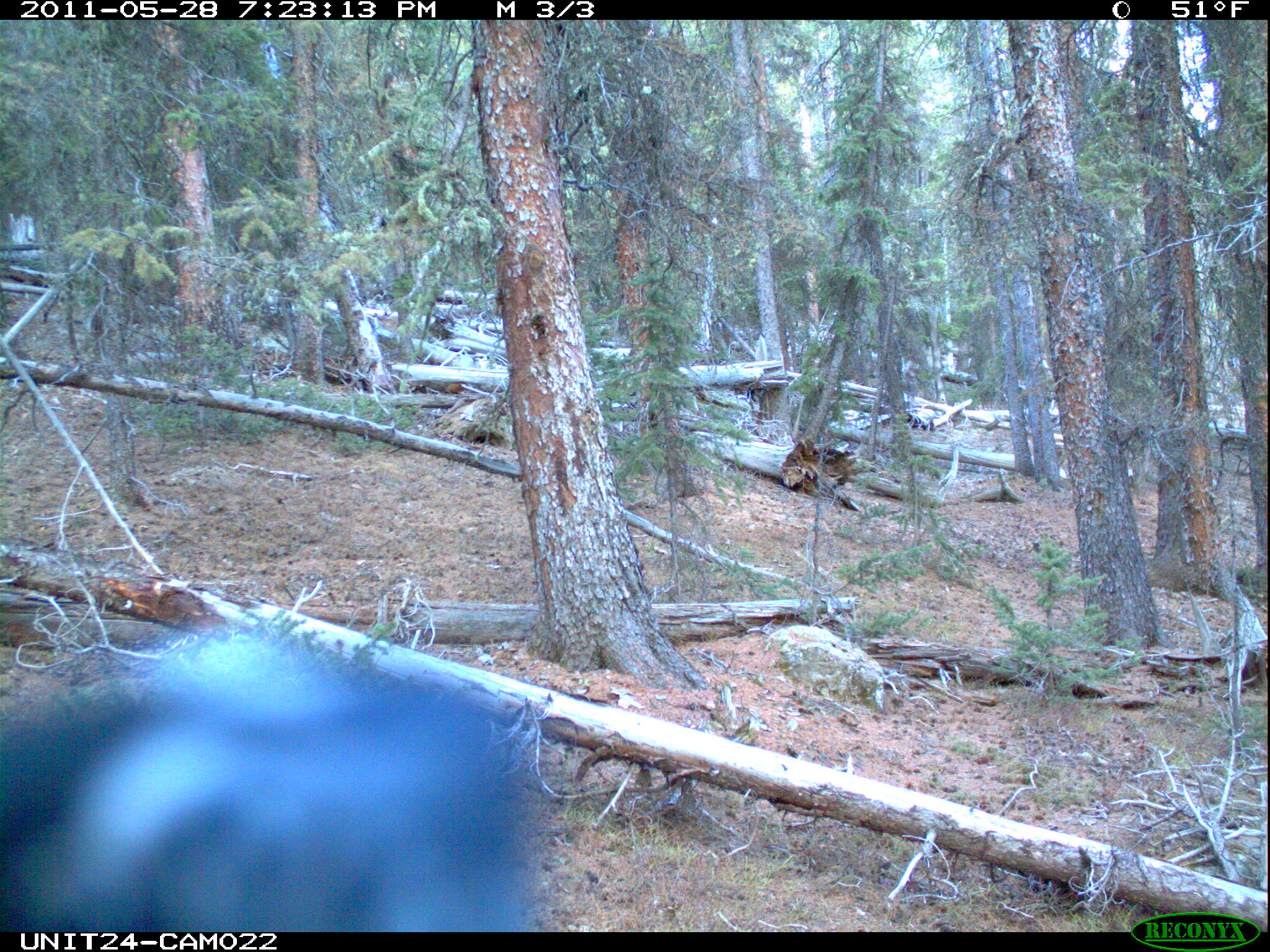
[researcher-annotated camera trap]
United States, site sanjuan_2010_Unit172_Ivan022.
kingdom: Animalia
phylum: Chordata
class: Aves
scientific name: Aves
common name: birds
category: unidentified bird